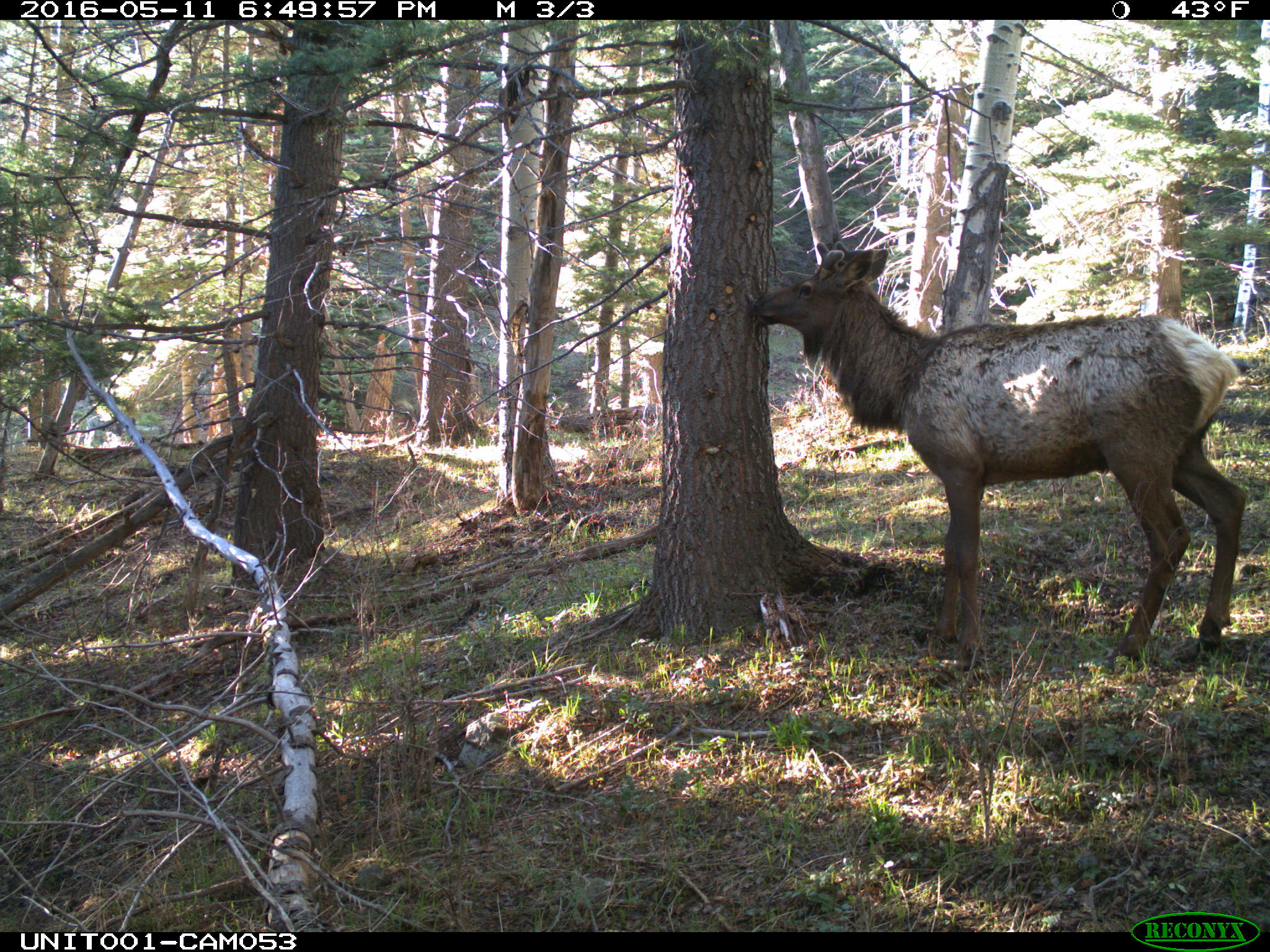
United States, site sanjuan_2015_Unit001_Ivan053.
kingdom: Animalia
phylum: Chordata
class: Mammalia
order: Artiodactyla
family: Cervidae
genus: Cervus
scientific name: Cervus elaphus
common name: red deer